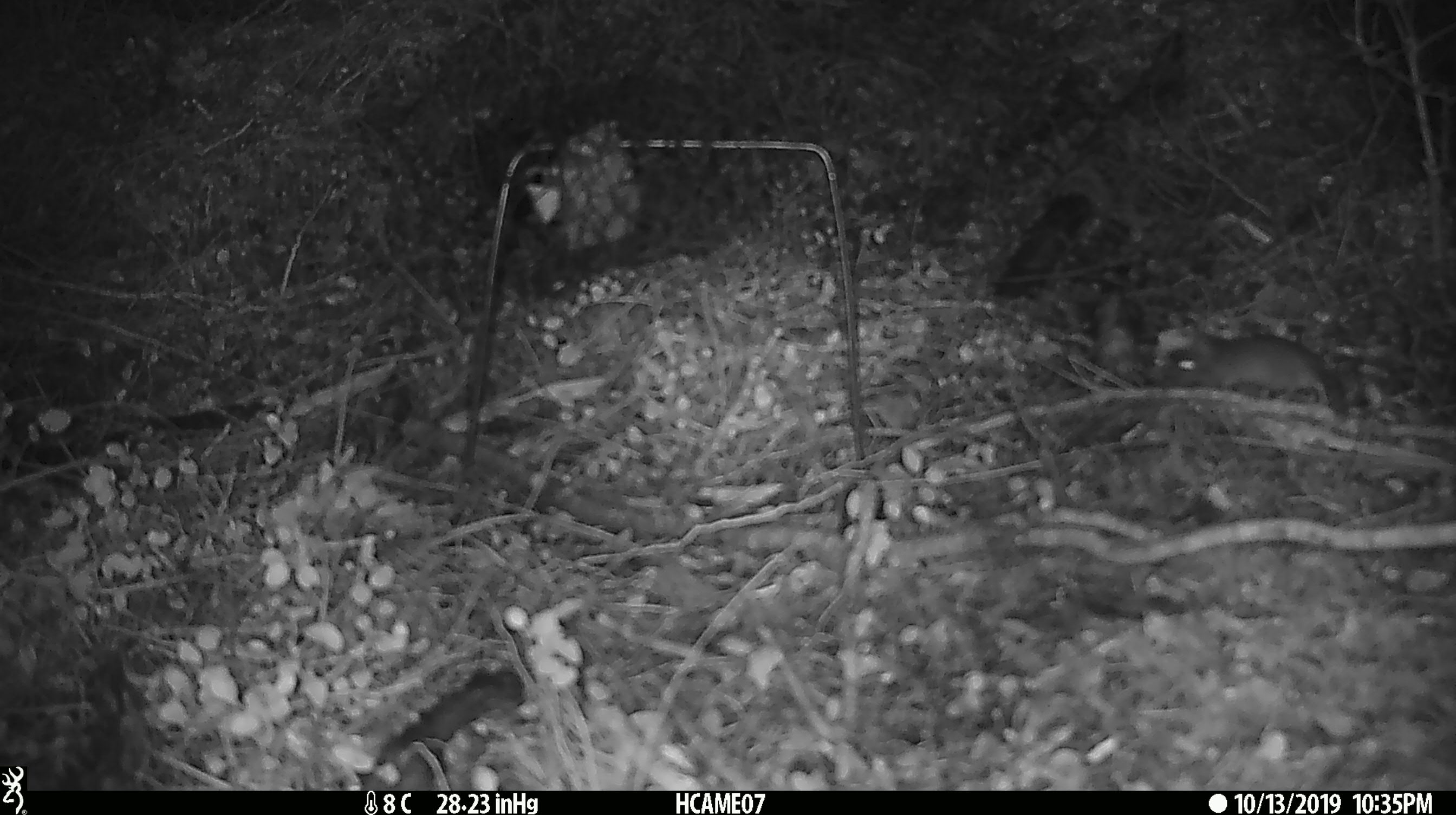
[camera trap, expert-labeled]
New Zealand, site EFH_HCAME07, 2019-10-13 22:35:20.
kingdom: Animalia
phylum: Chordata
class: Mammalia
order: Rodentia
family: Muridae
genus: Mus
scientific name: Mus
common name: mouse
Mouse (Mus).